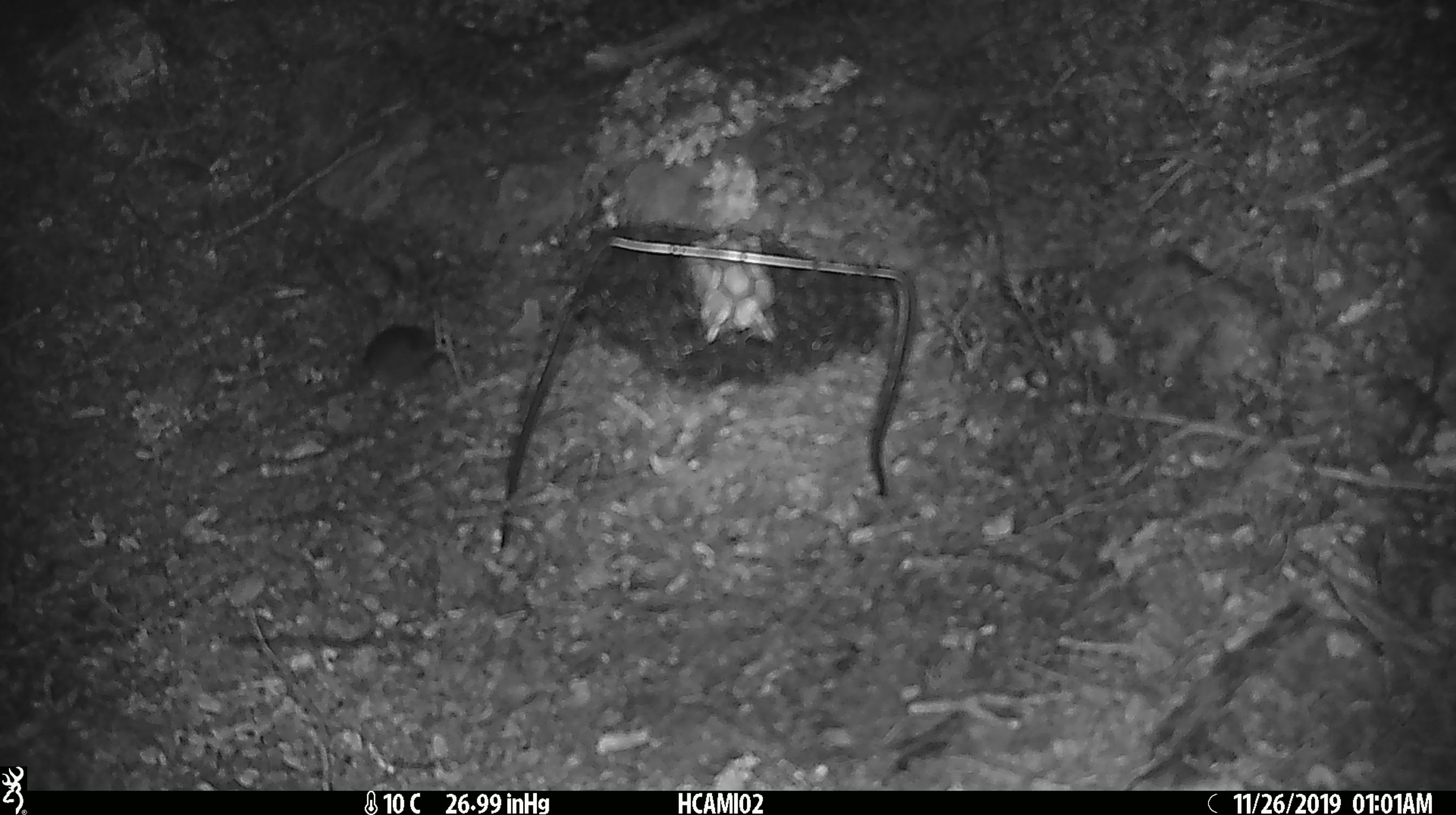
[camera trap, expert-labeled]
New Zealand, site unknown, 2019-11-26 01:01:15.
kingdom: Animalia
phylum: Chordata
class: Mammalia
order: Rodentia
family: Muridae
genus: Mus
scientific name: Mus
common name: mouse